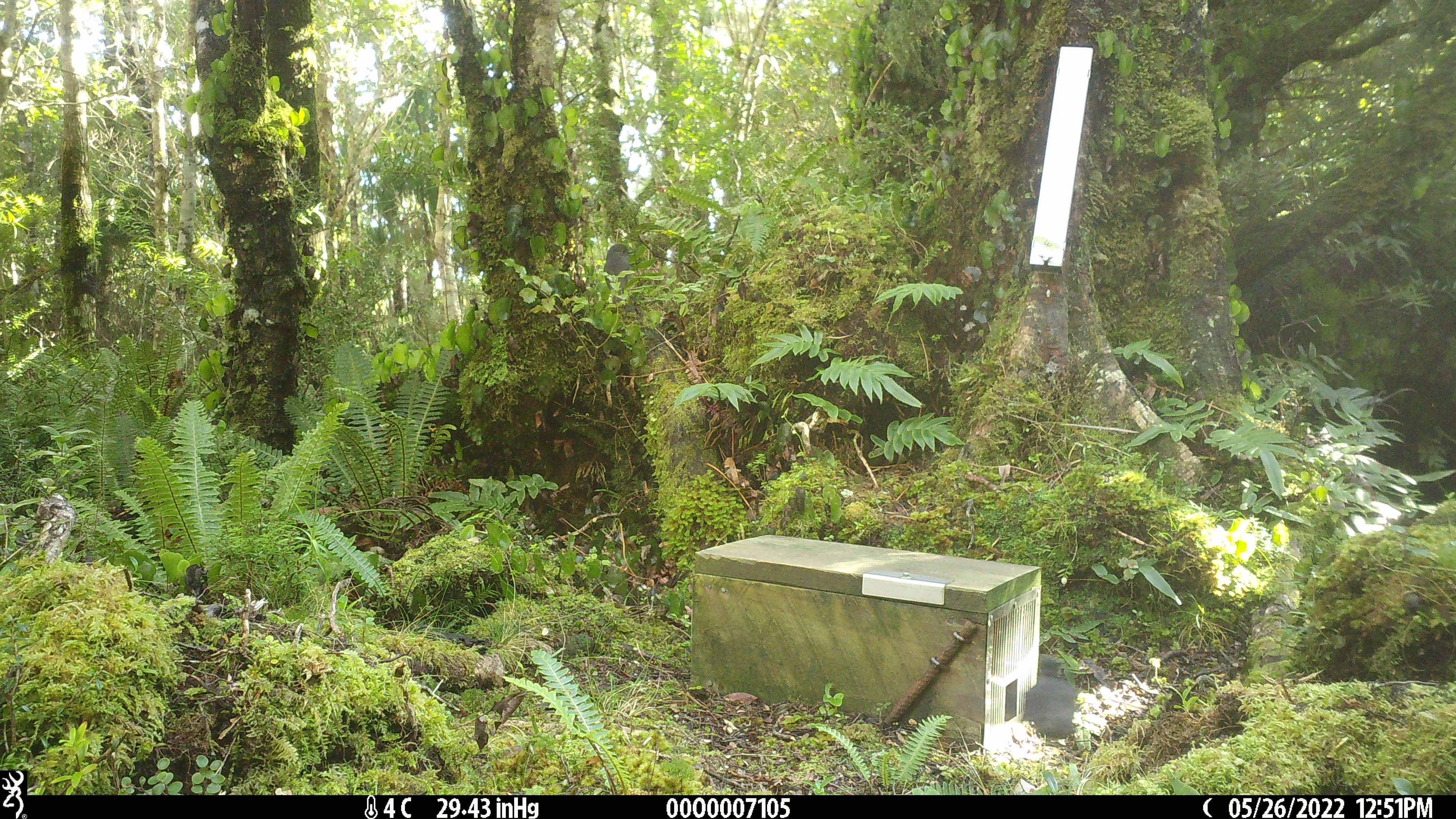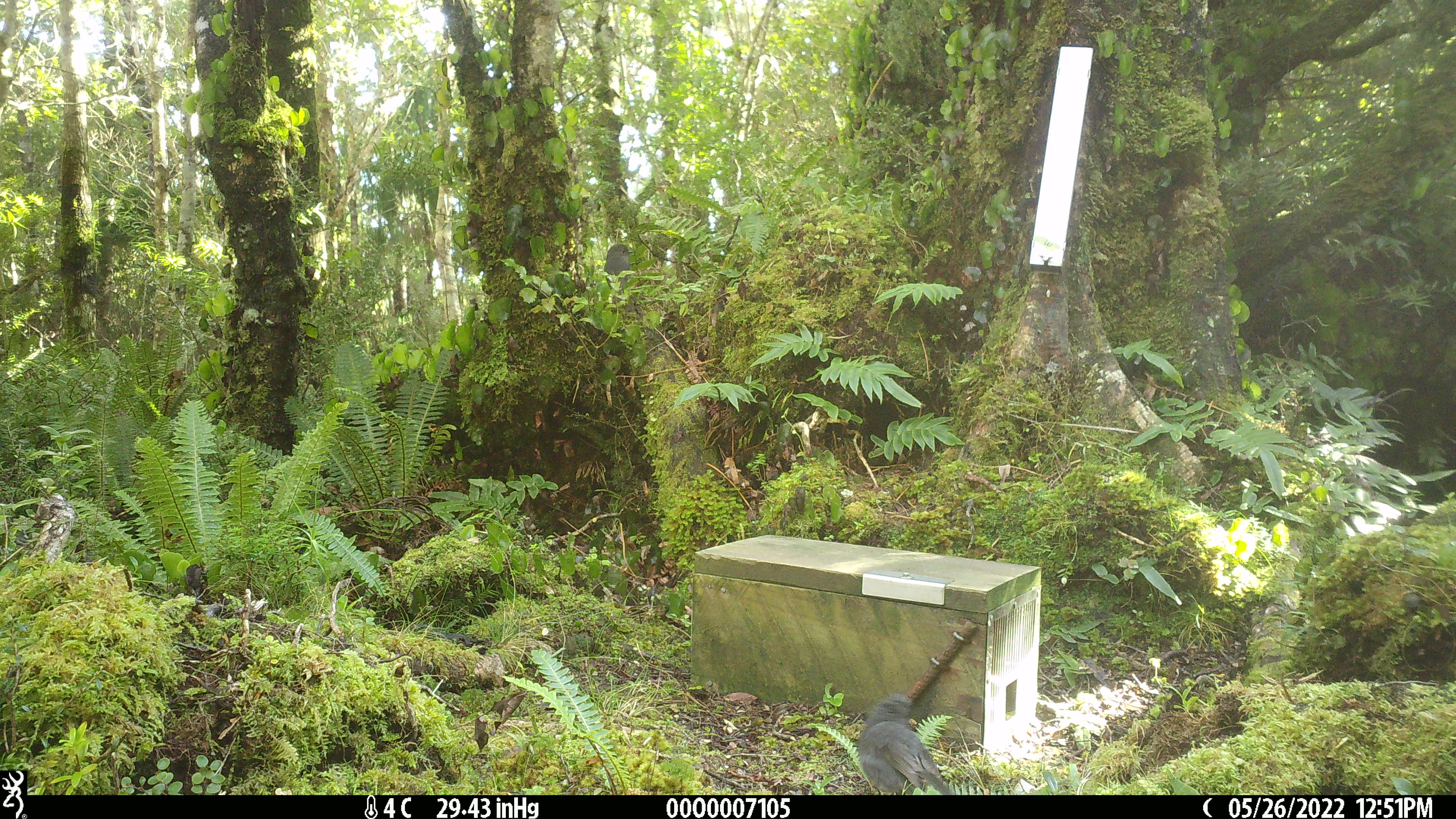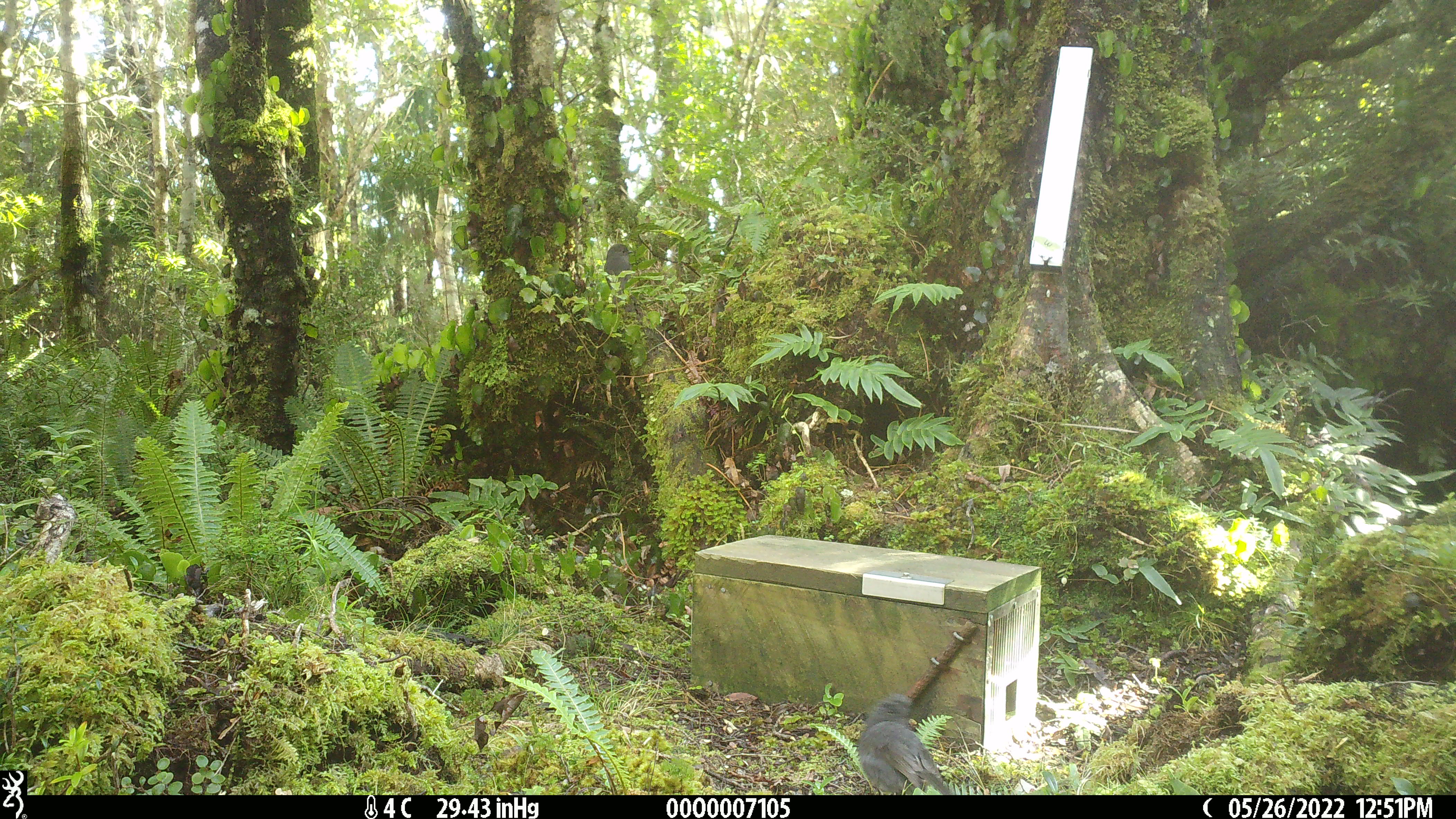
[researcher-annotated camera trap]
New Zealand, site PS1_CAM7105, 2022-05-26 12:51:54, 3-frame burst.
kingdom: Animalia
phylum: Chordata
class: Aves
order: Passeriformes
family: Petroicidae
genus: Petroica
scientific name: Petroica australis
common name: new zealand robin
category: robin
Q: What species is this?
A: Robin (new zealand robin) (Petroica australis).